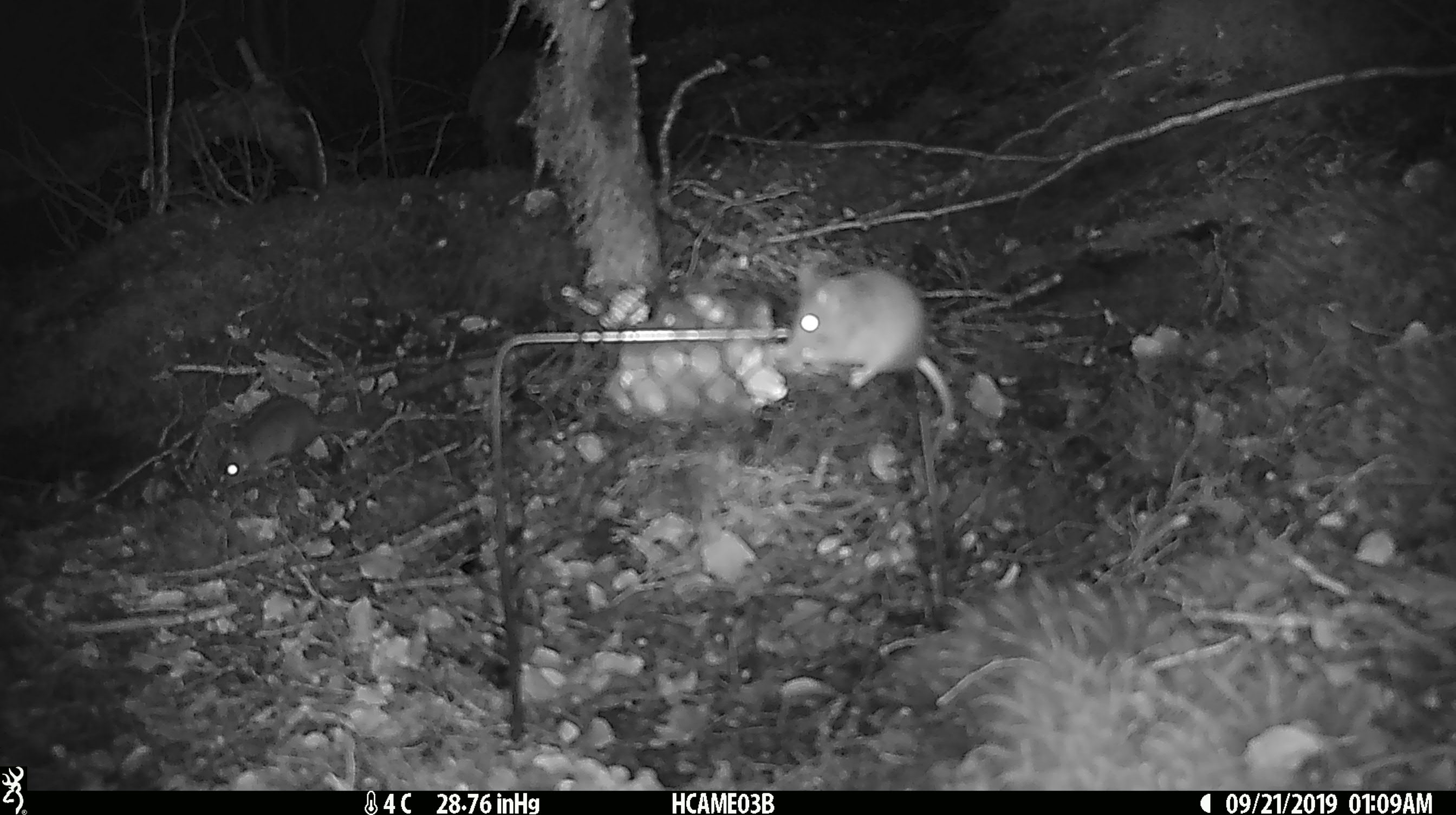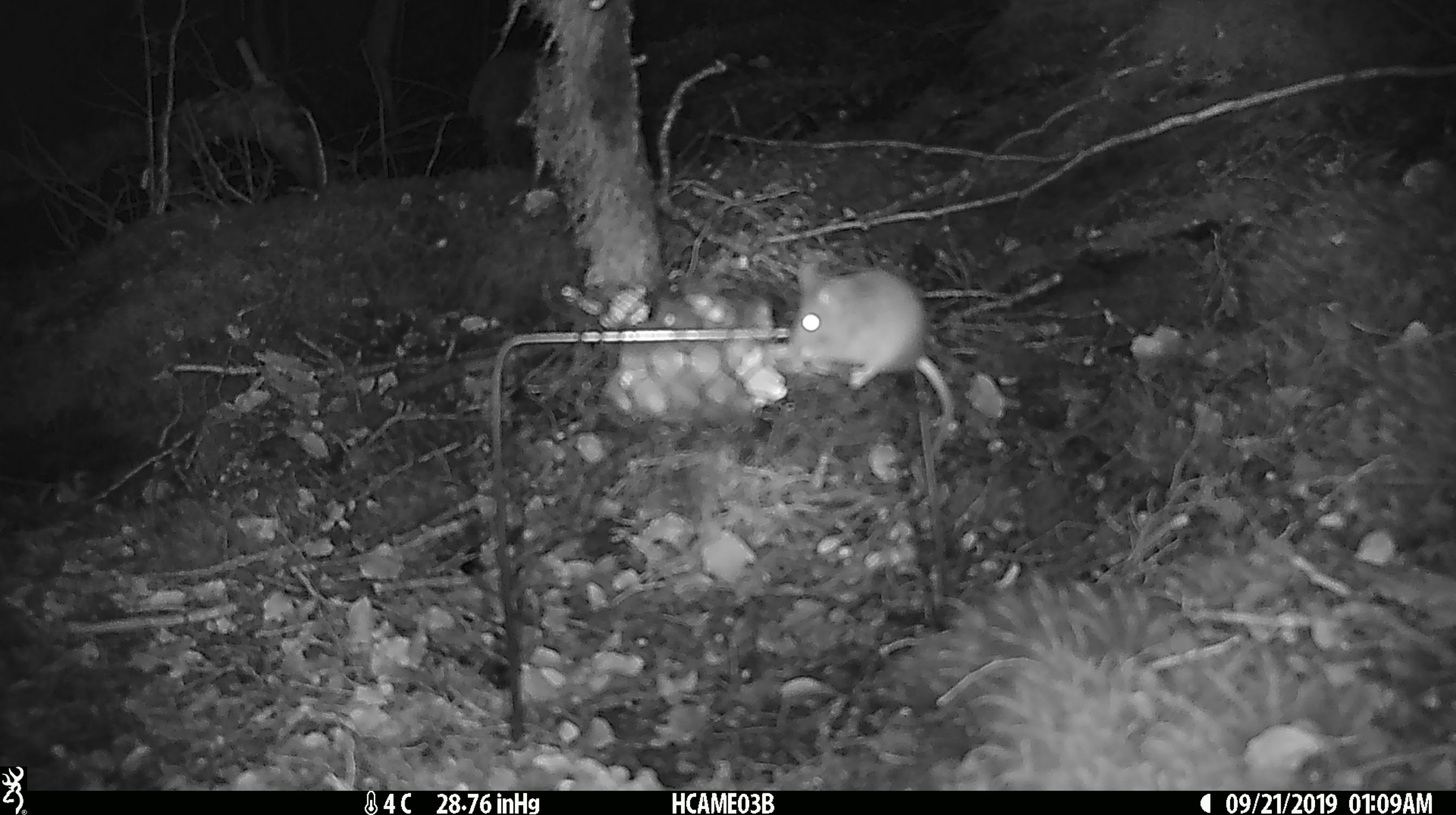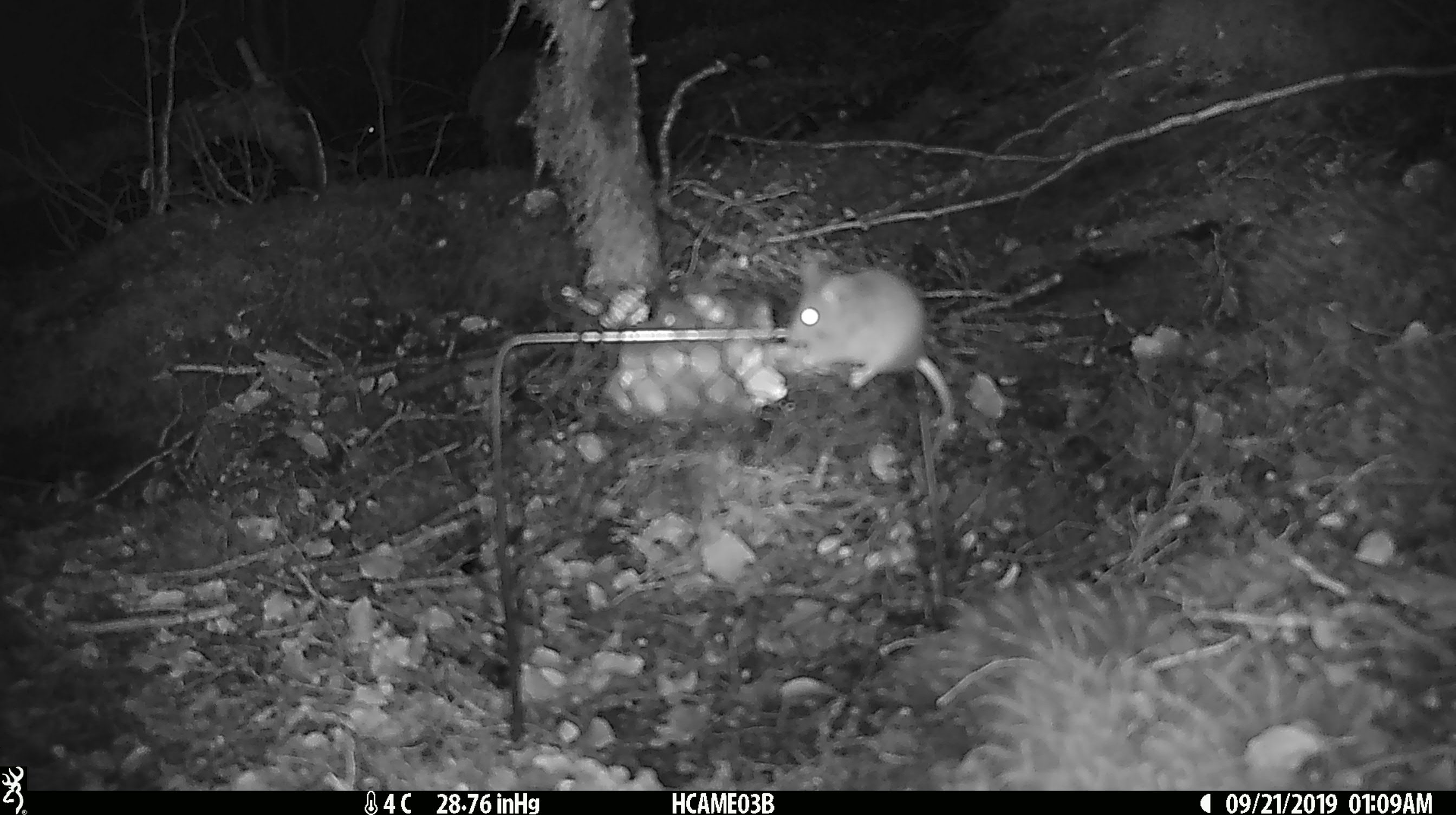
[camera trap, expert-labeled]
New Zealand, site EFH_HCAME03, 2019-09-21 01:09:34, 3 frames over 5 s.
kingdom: Animalia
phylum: Chordata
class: Mammalia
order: Rodentia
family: Muridae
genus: Mus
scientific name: Mus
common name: mouse